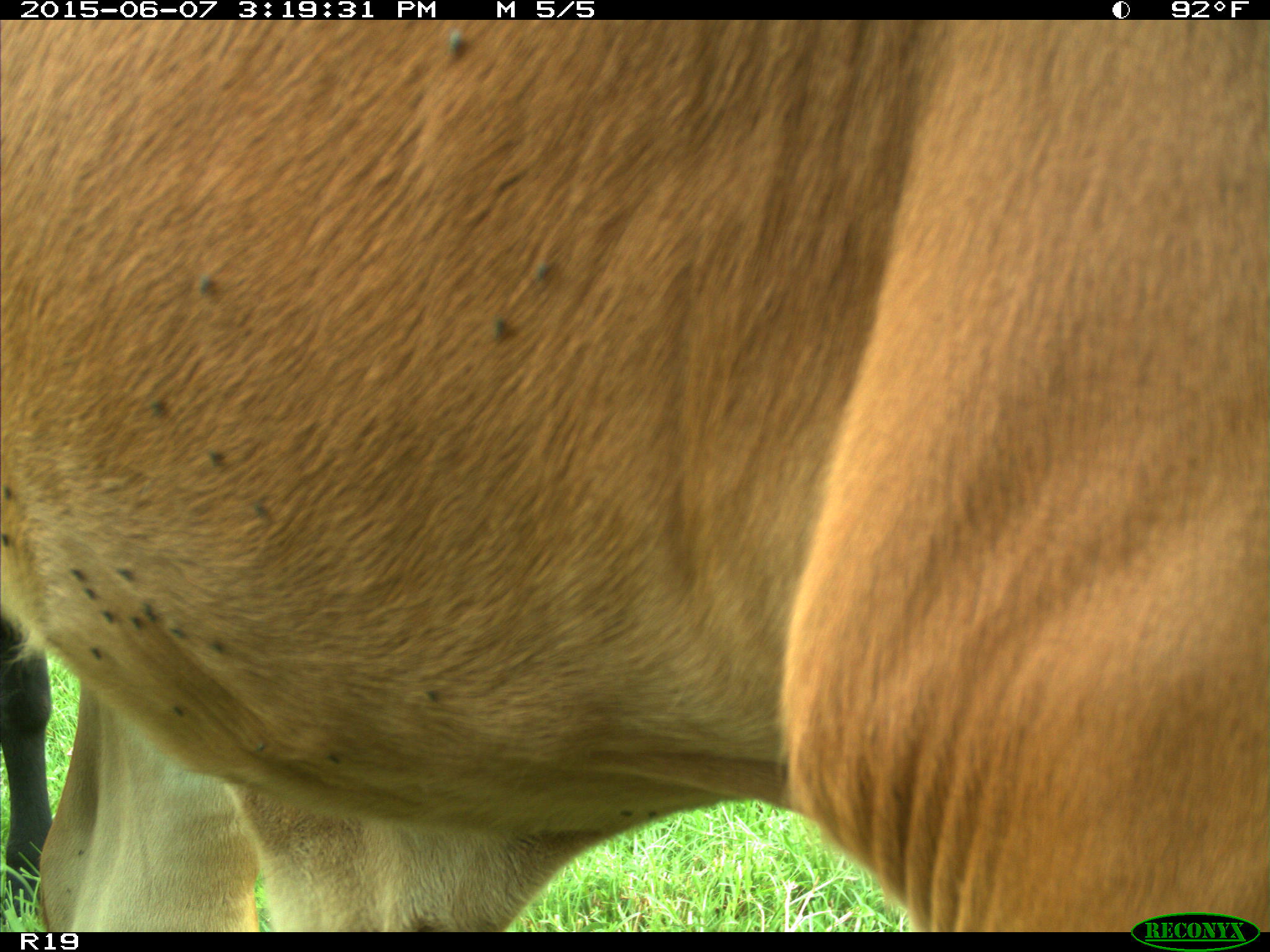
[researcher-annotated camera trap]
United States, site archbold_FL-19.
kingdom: Animalia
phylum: Chordata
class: Mammalia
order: Artiodactyla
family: Bovidae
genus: Bos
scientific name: Bos taurus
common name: domestic cow